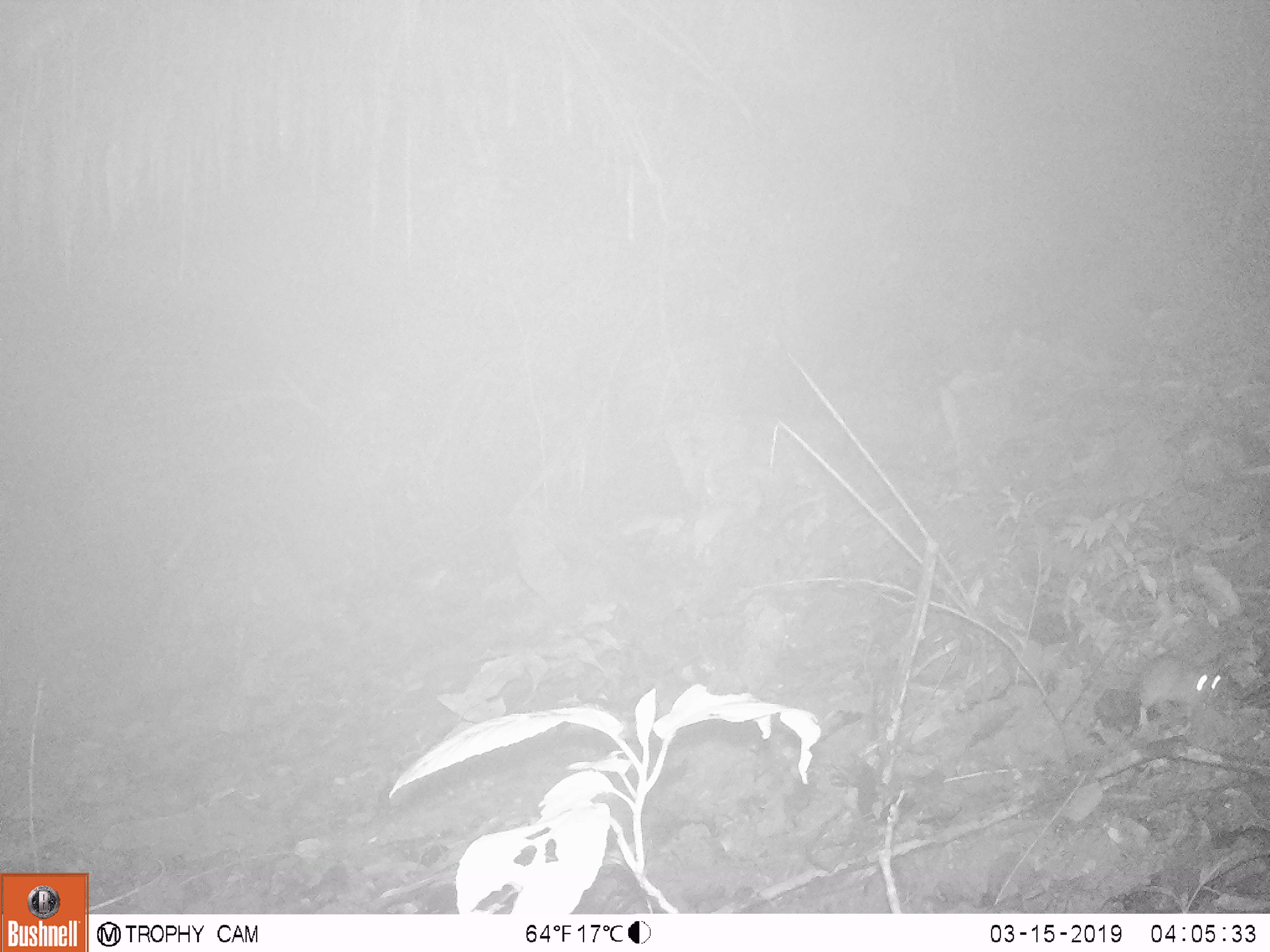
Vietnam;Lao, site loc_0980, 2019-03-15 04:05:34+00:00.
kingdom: Animalia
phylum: Chordata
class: Mammalia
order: Rodentia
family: Muridae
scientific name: Muridae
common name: old-world mice and rats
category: unidentified murid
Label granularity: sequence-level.